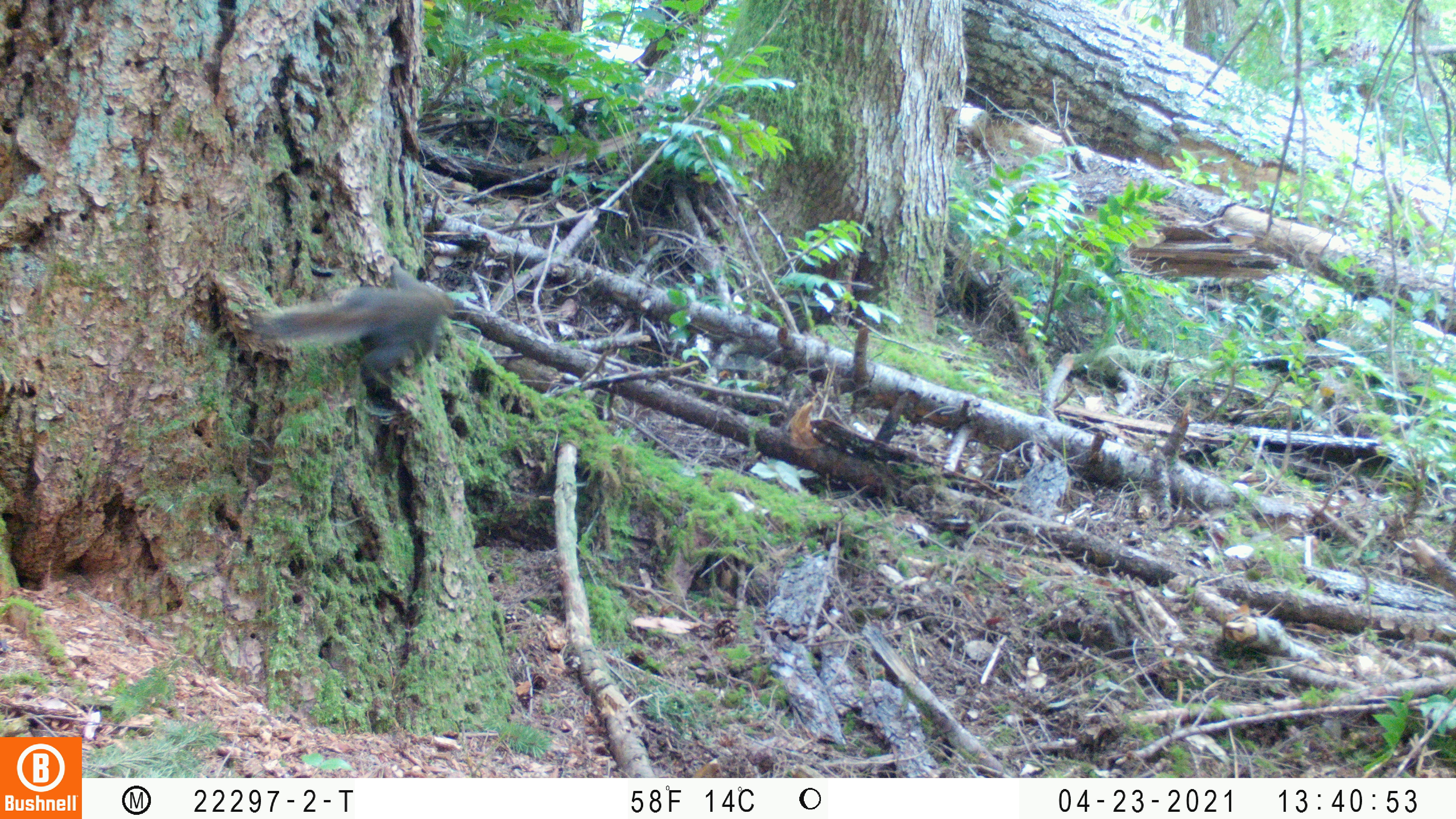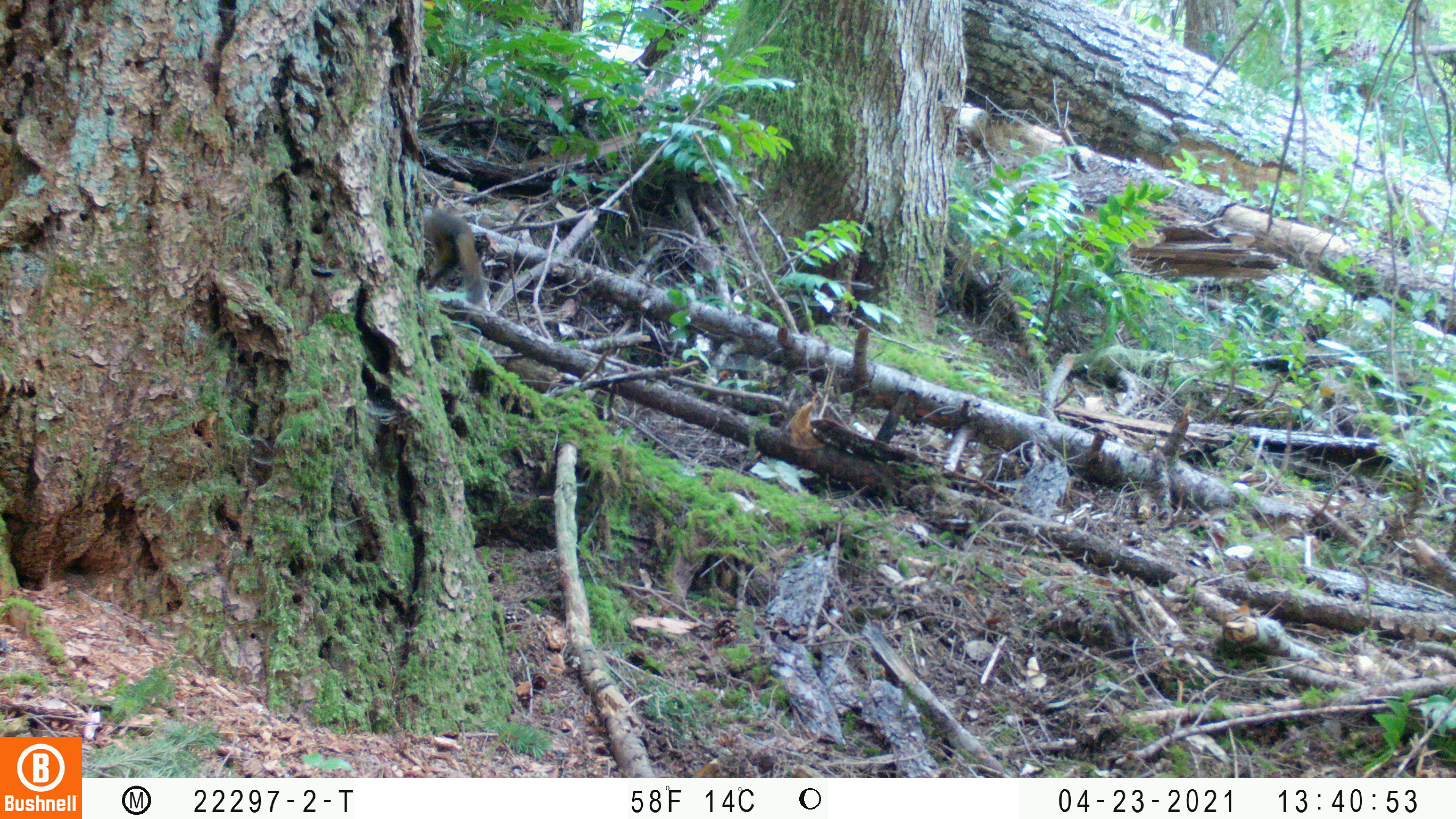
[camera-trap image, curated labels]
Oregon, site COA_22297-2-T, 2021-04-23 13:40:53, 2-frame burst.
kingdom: Animalia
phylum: Chordata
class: Mammalia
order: Rodentia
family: Sciuridae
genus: Tamiasciurus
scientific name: Tamiasciurus douglasii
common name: douglas squirrel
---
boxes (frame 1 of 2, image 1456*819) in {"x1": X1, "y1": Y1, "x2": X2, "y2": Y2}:
douglas squirrel: {"x1": 217, "y1": 253, "x2": 490, "y2": 411}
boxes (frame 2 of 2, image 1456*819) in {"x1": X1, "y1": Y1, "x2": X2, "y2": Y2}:
douglas squirrel: {"x1": 383, "y1": 171, "x2": 525, "y2": 333}